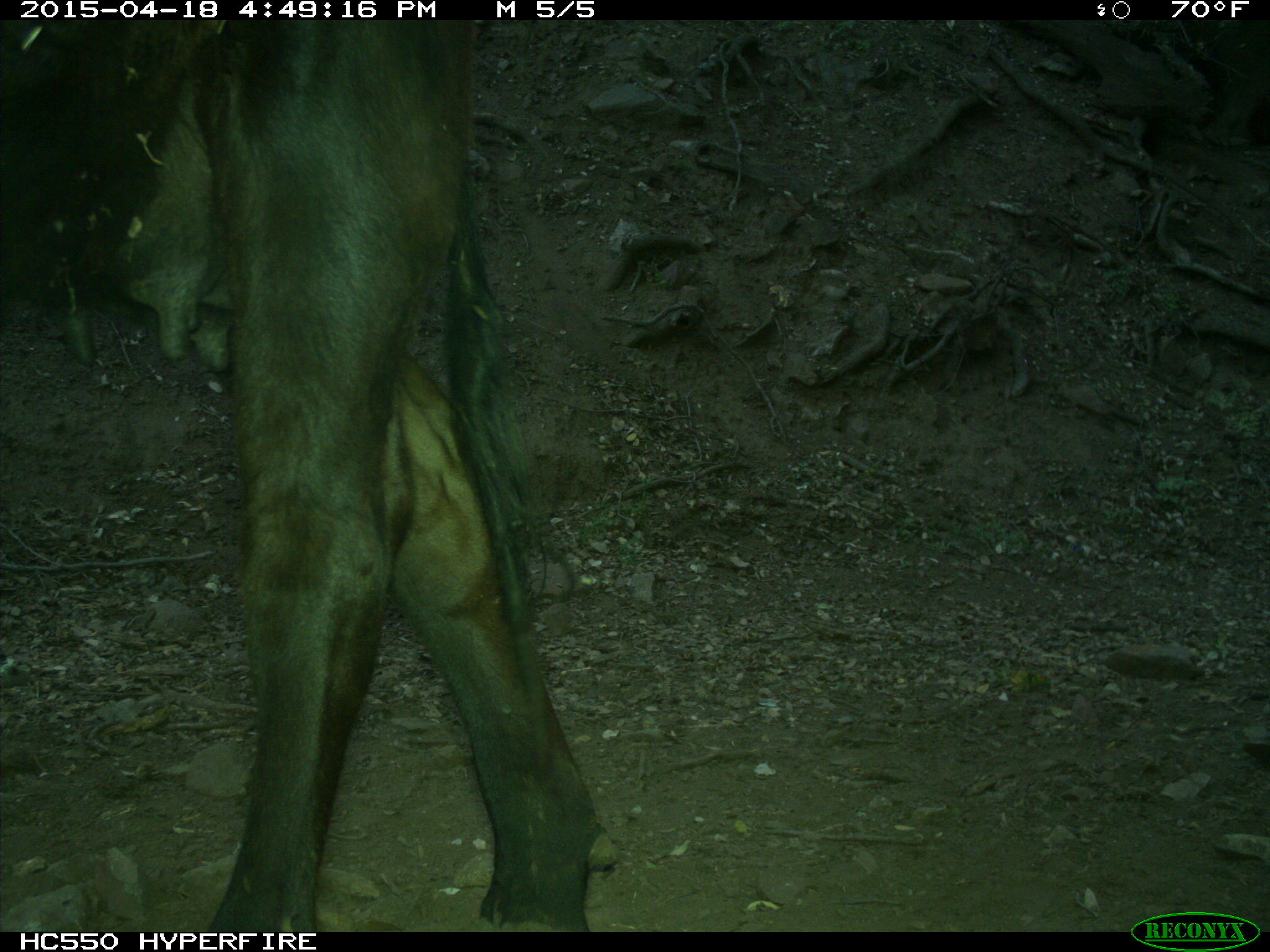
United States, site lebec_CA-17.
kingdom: Animalia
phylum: Chordata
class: Mammalia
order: Artiodactyla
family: Bovidae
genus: Bos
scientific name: Bos taurus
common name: domestic cow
Bos taurus (domestic cow).